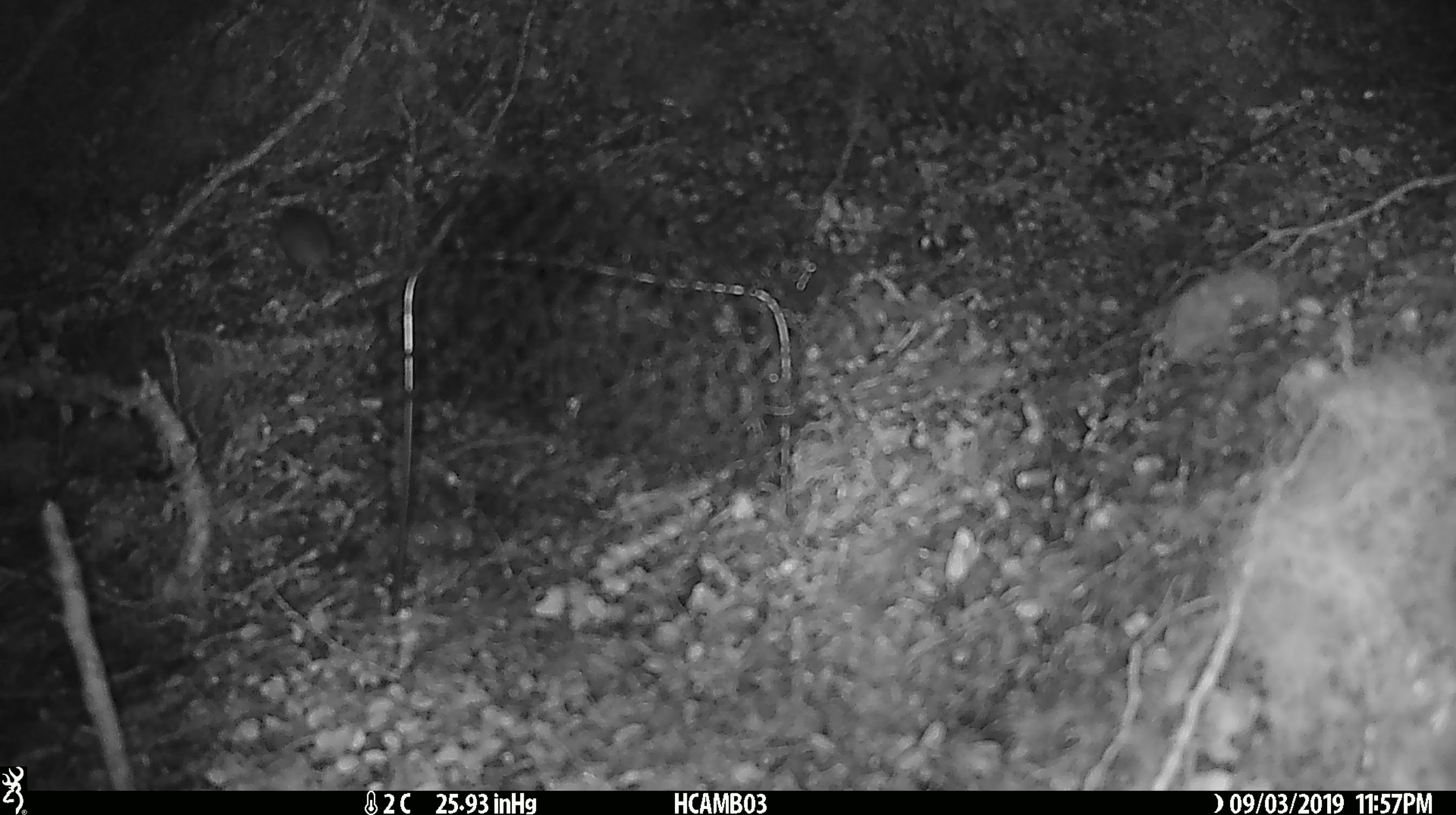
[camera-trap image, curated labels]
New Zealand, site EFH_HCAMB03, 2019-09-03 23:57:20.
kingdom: Animalia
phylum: Chordata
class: Mammalia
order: Rodentia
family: Muridae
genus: Mus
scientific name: Mus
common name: mouse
Mouse (Mus).